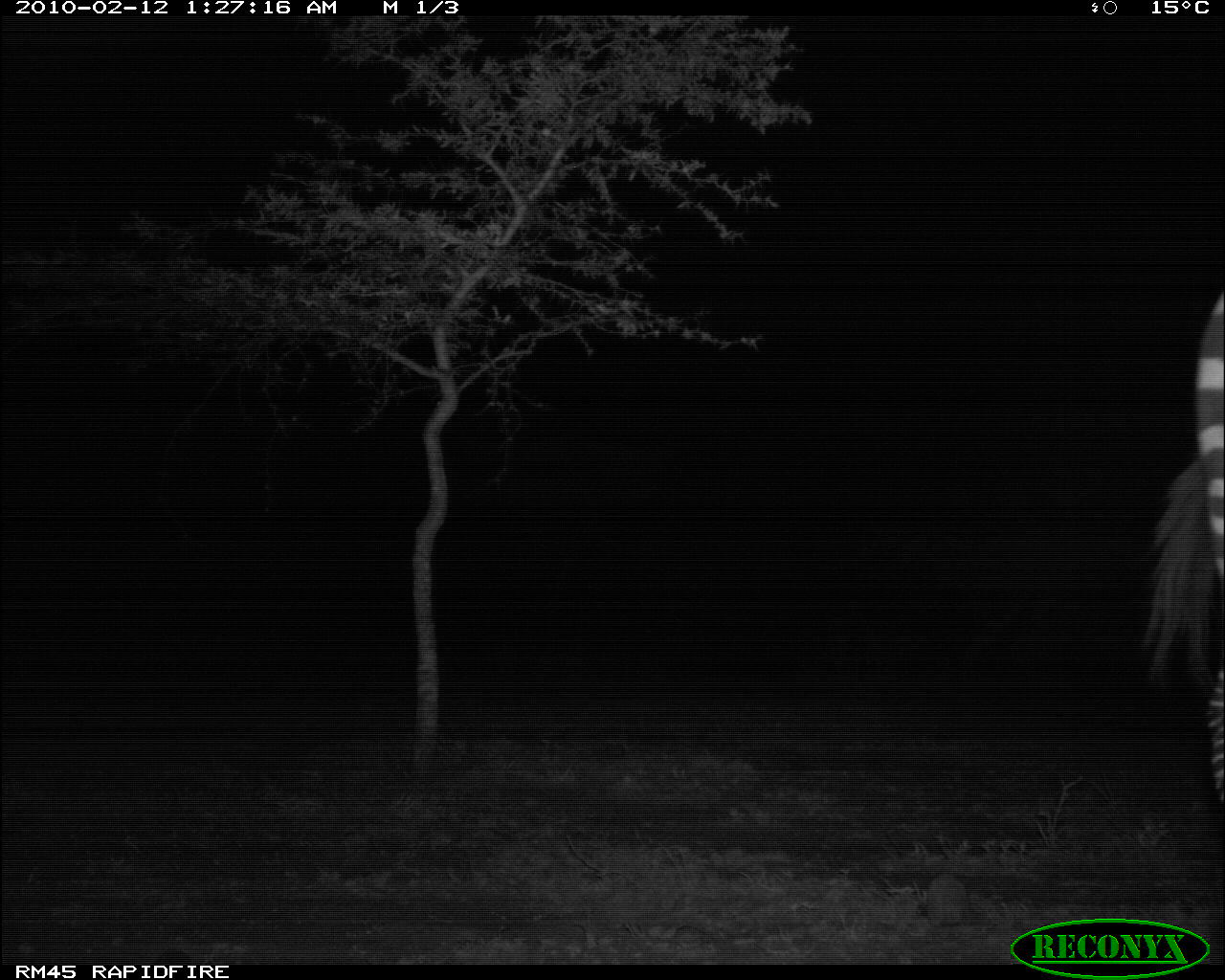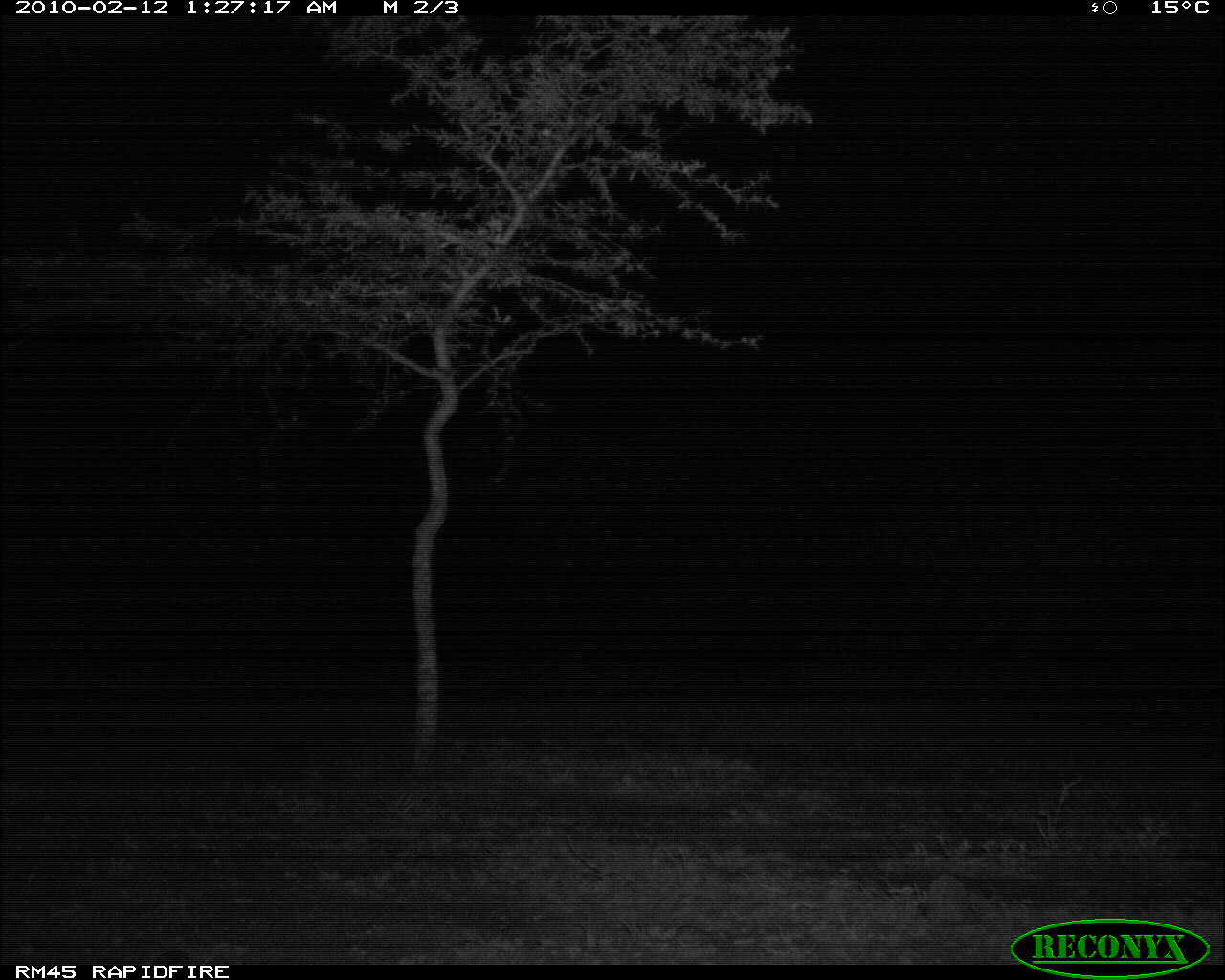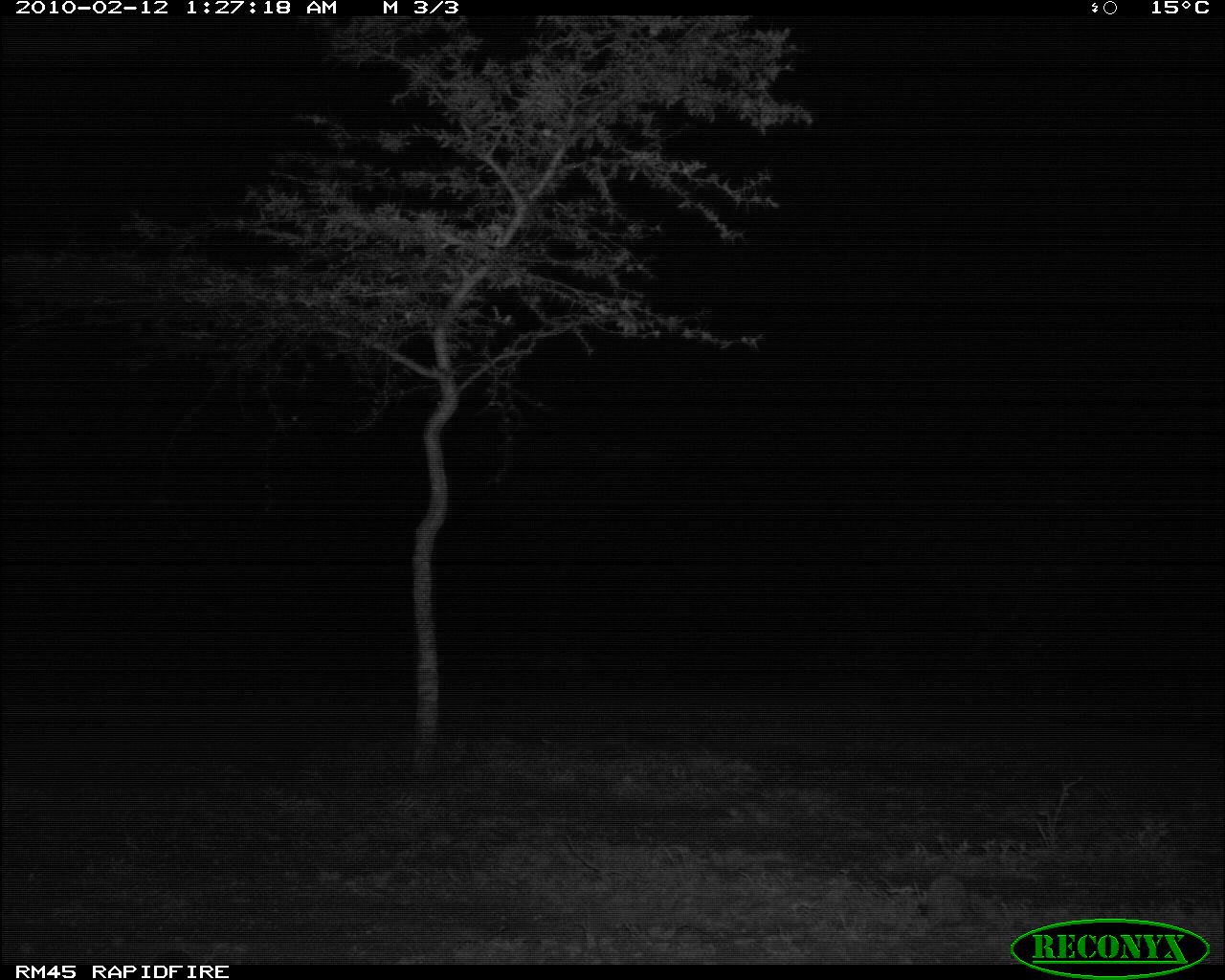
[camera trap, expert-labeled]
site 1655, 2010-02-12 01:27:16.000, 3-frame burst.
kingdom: Animalia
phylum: Chordata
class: Mammalia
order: Perissodactyla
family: Equidae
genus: Equus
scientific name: Equus quagga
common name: plains zebra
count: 1